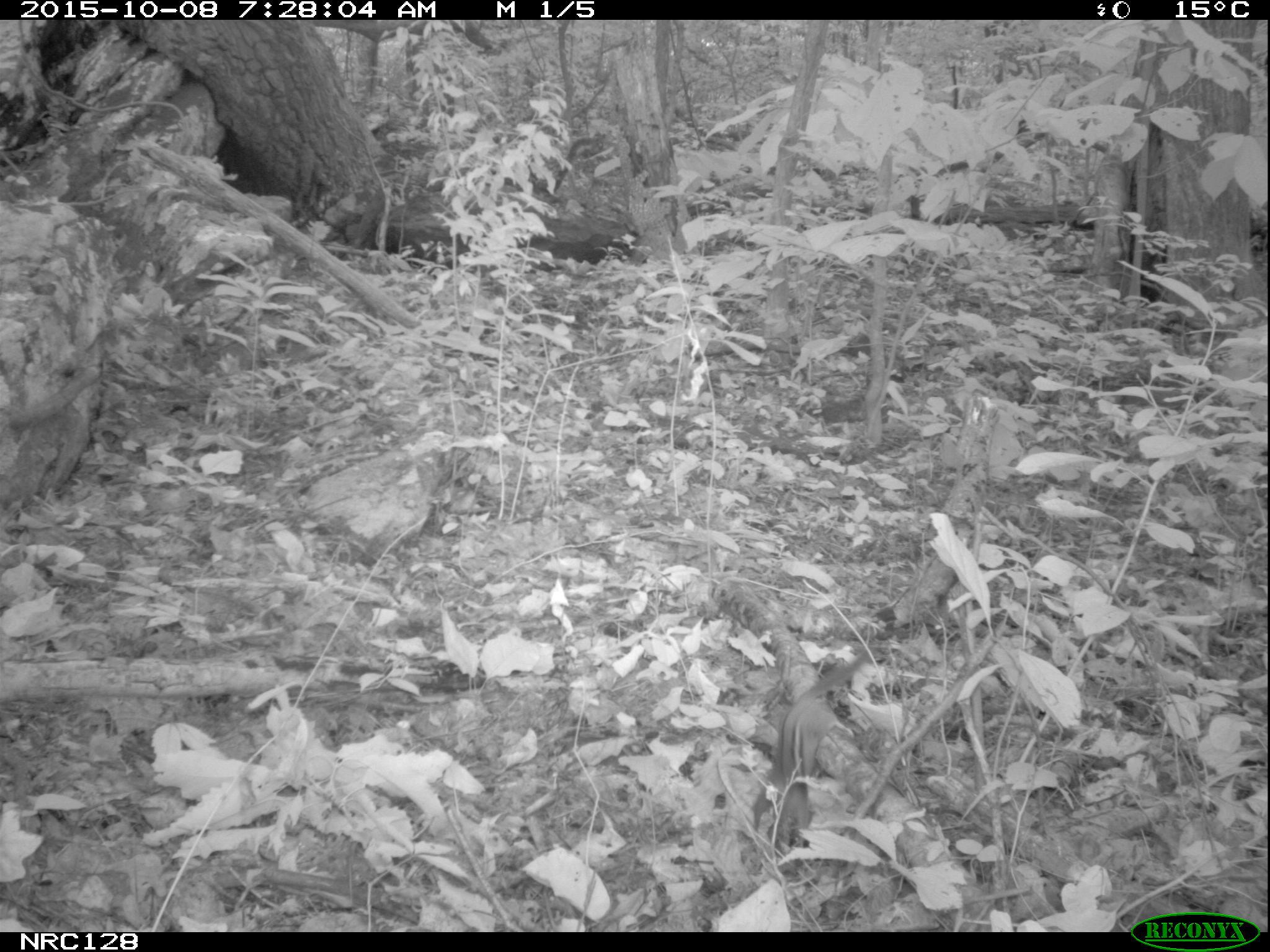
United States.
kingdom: Animalia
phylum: Chordata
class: Mammalia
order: Rodentia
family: Sciuridae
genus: Tamias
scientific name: Tamias striatus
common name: eastern chipmunk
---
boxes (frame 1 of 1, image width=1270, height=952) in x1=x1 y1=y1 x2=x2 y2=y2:
Eastern Chipmunk: x1=762 y1=648 x2=875 y2=850